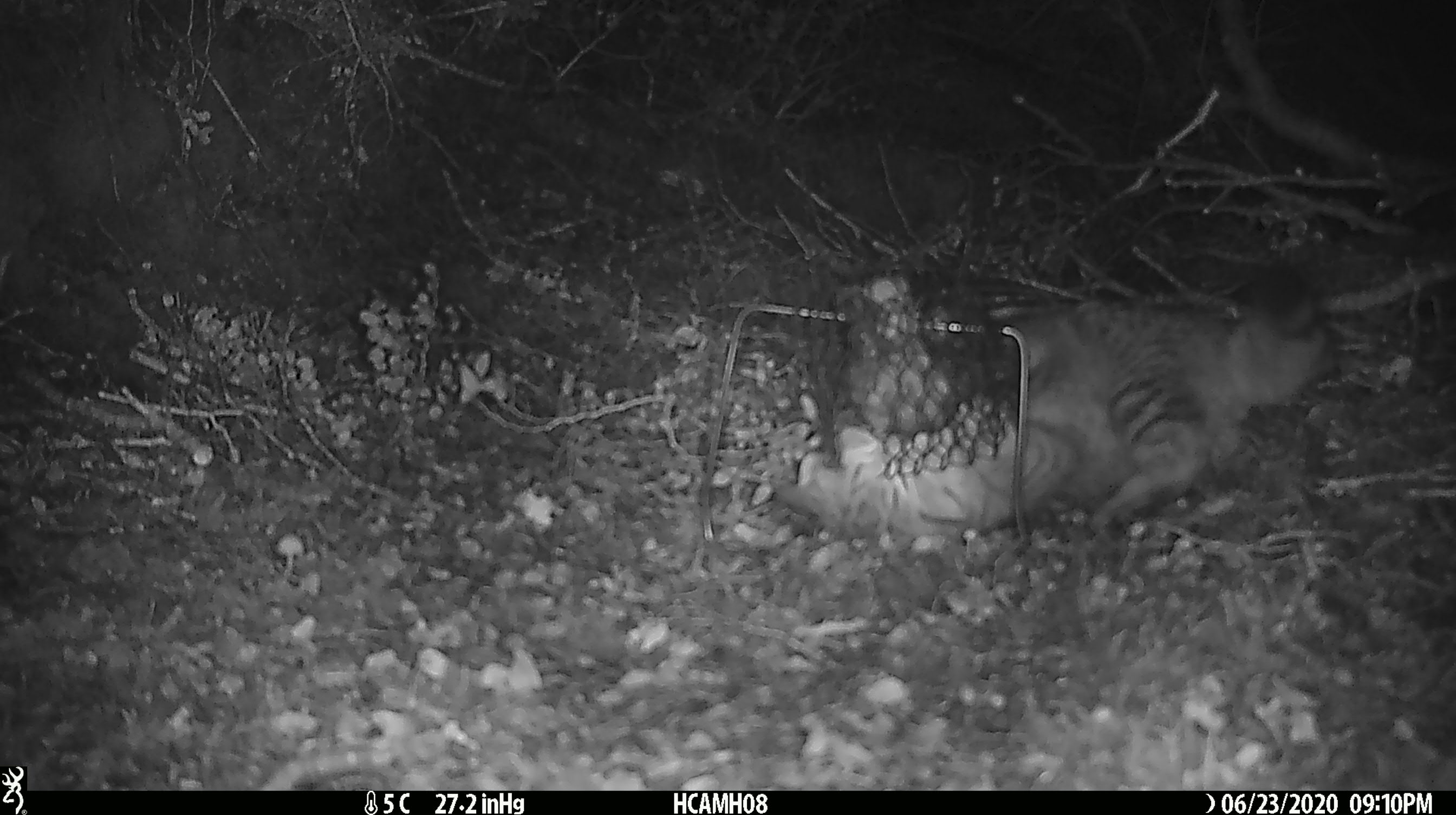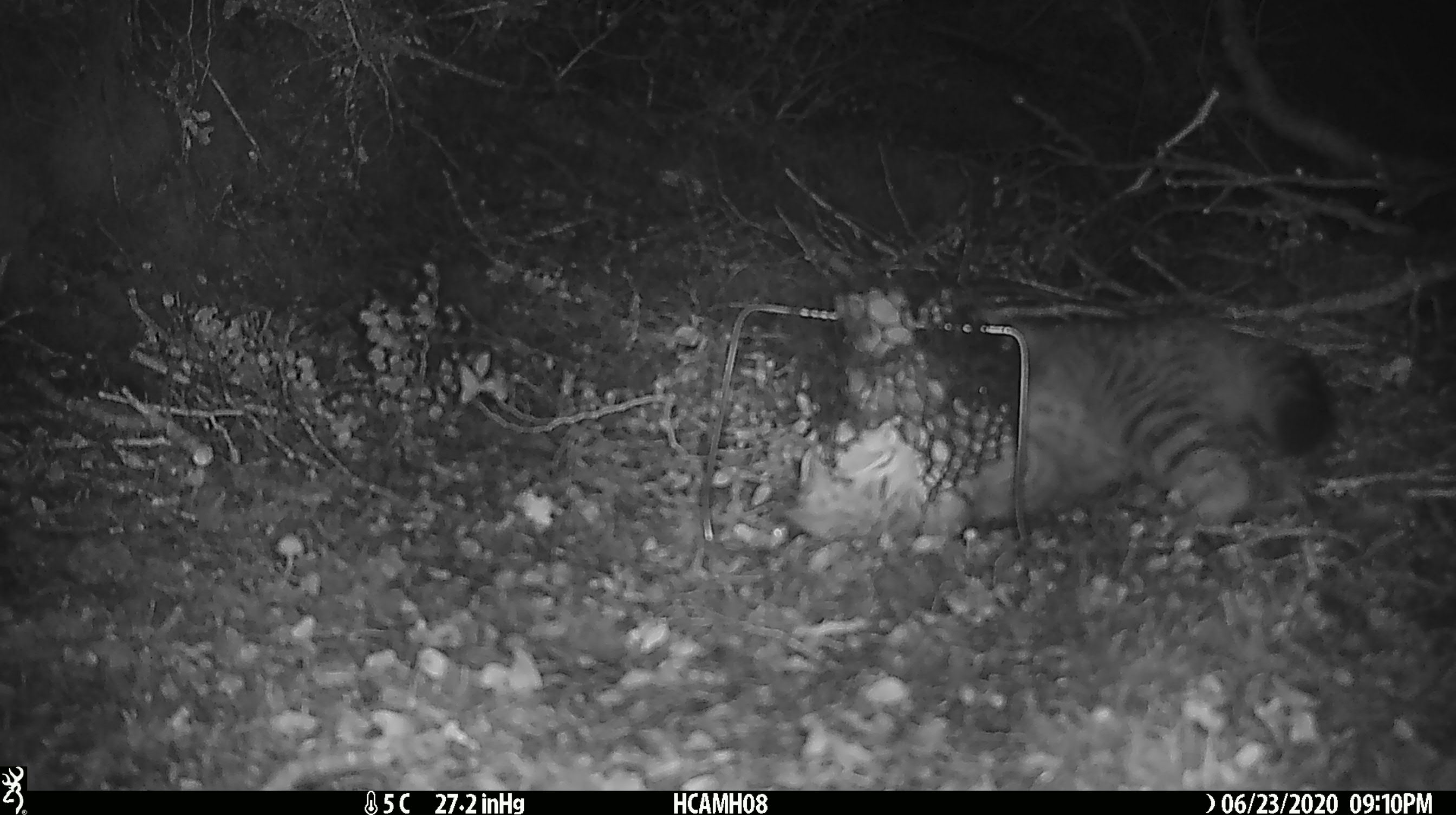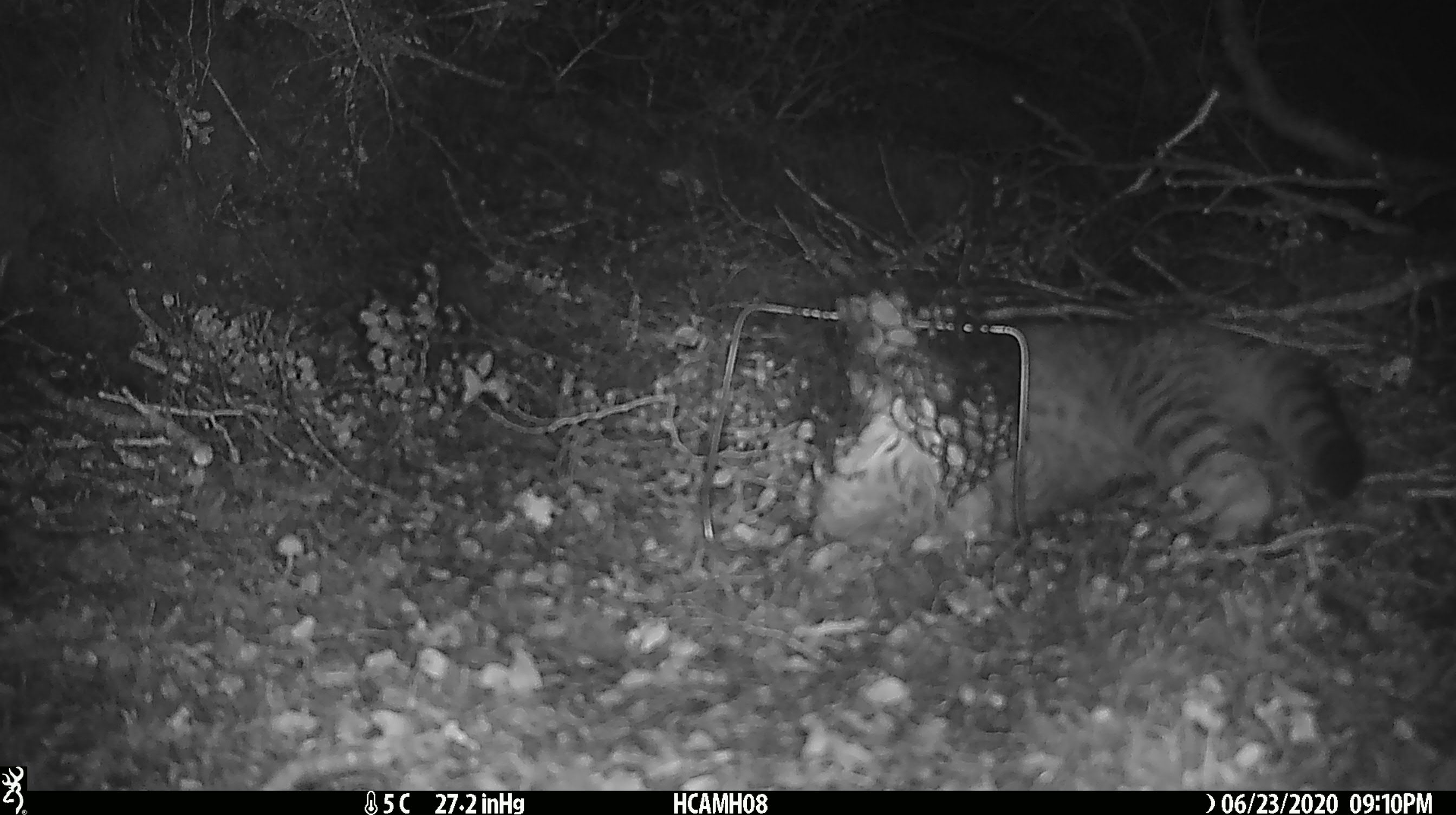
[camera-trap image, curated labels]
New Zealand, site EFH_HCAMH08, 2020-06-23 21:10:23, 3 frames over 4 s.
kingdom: Animalia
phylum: Chordata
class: Mammalia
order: Carnivora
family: Felidae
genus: Felis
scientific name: Felis catus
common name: domestic cat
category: cat